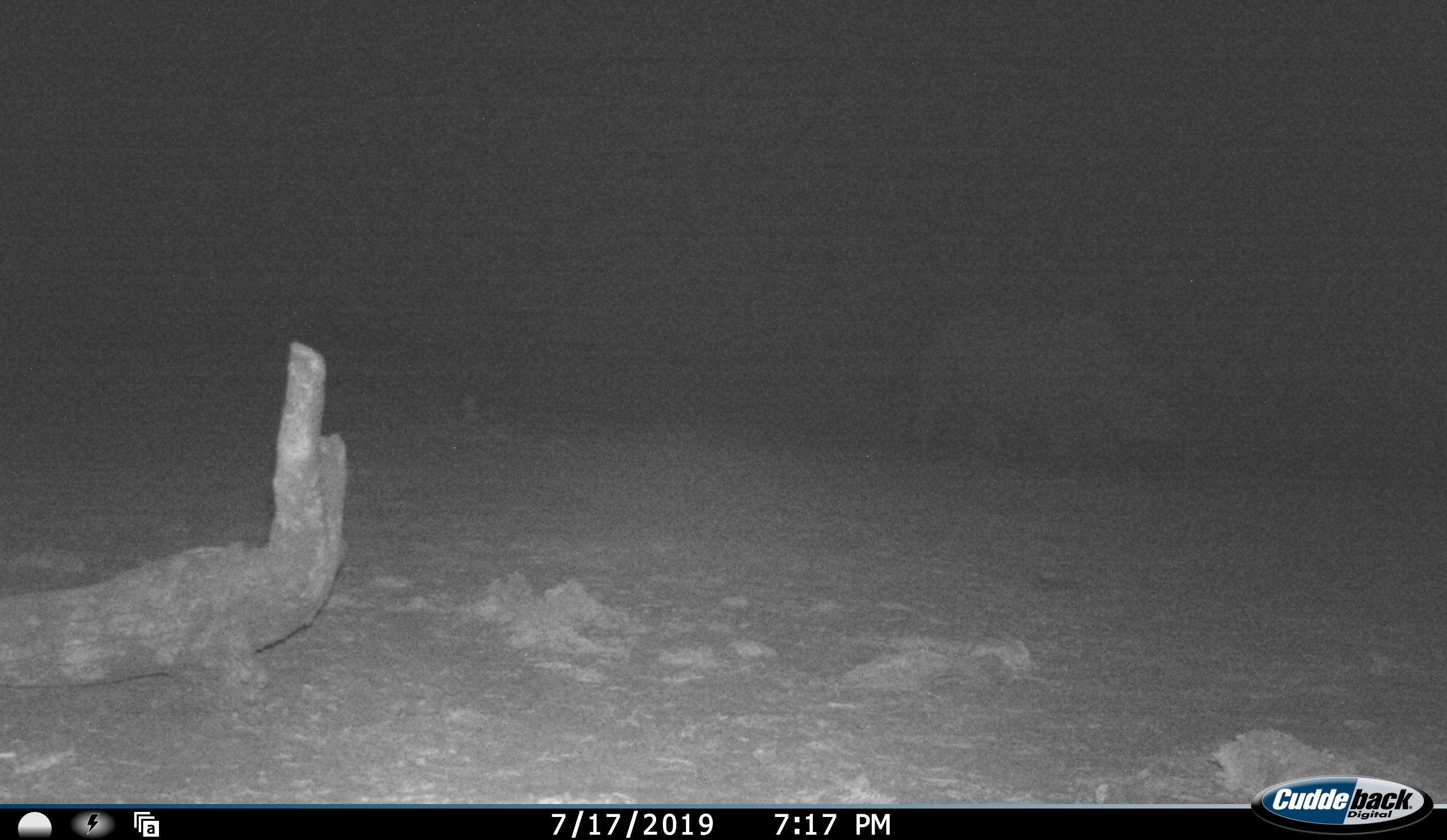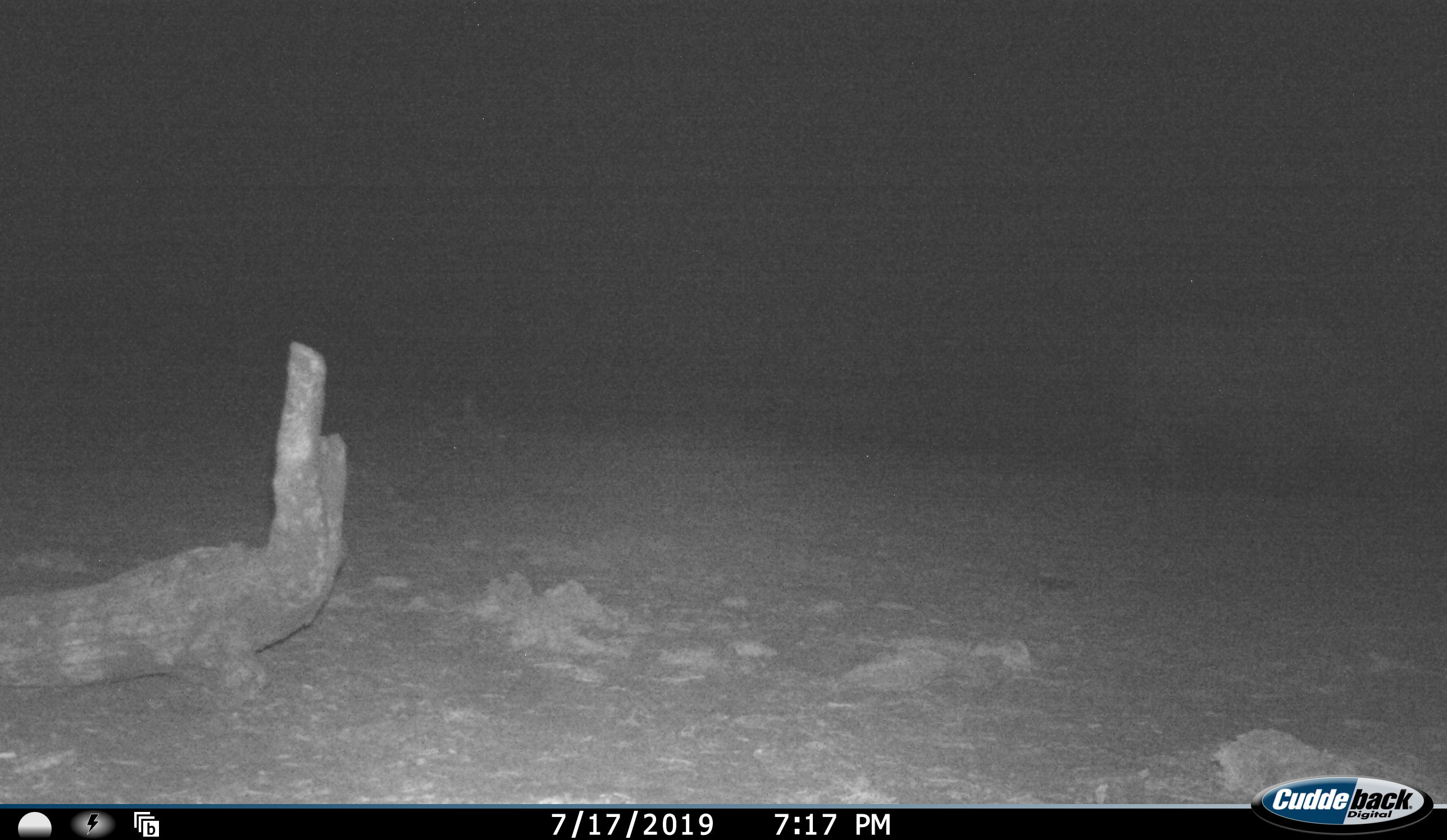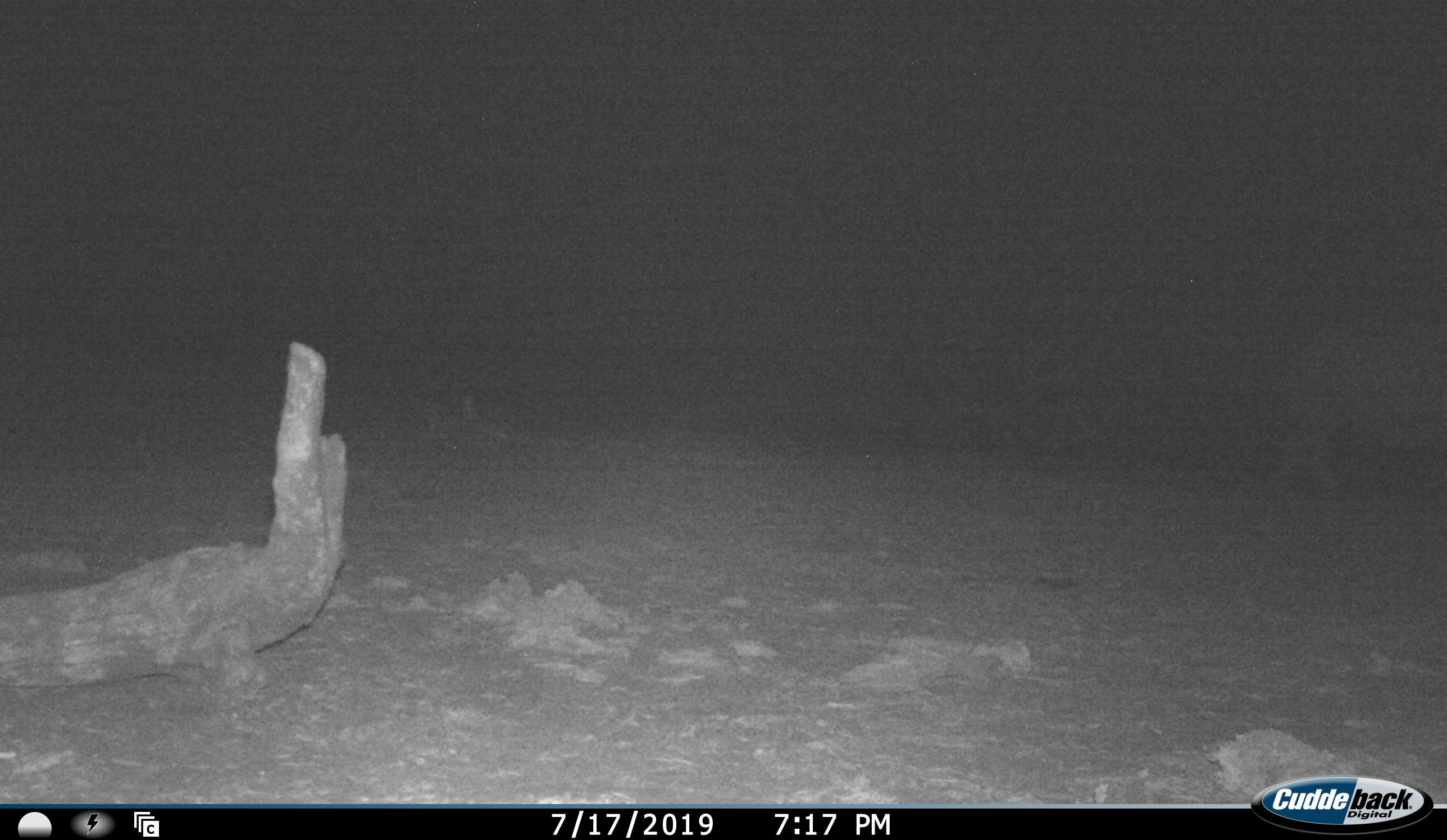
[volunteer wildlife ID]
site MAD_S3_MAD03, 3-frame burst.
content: unidentified animal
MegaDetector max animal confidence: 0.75